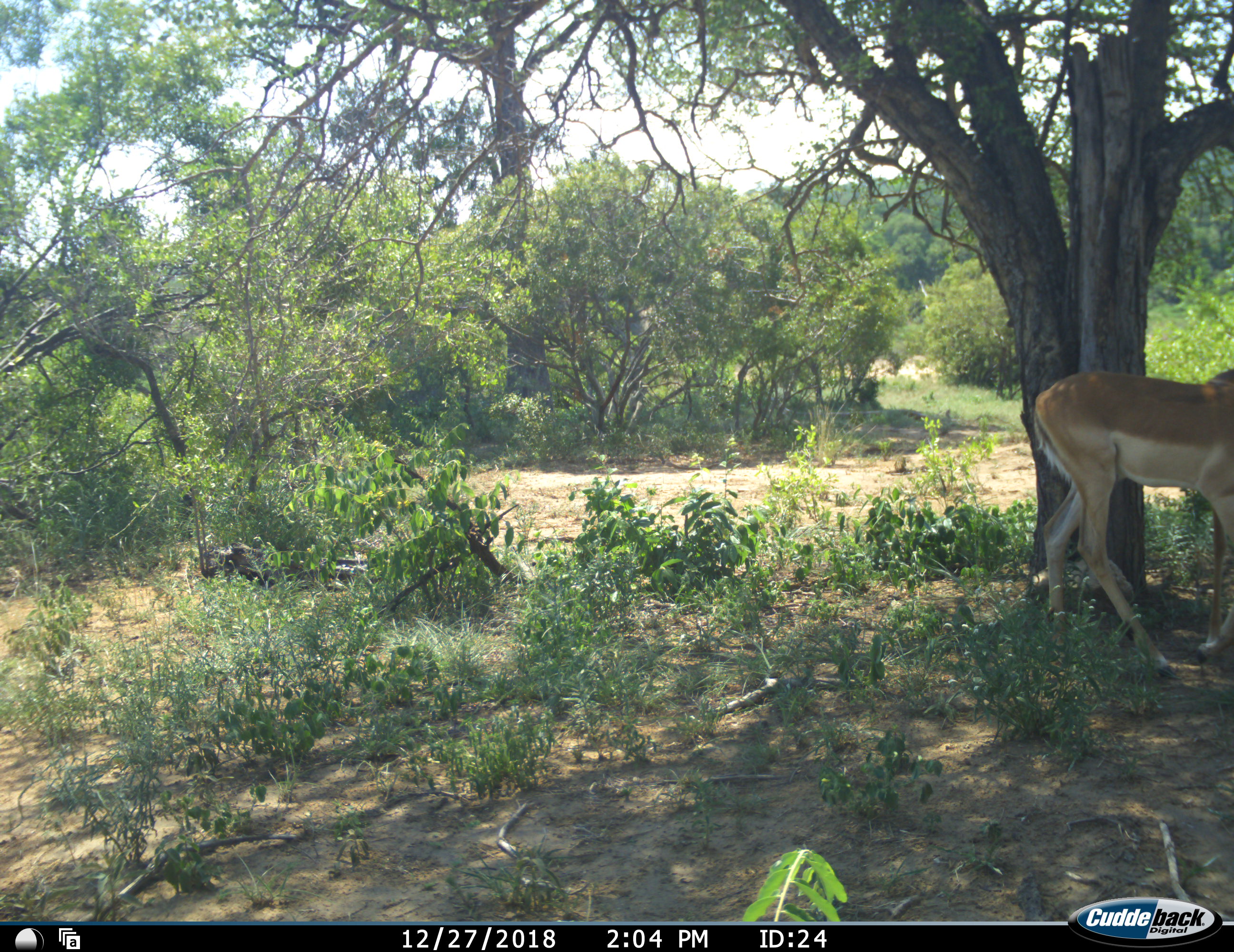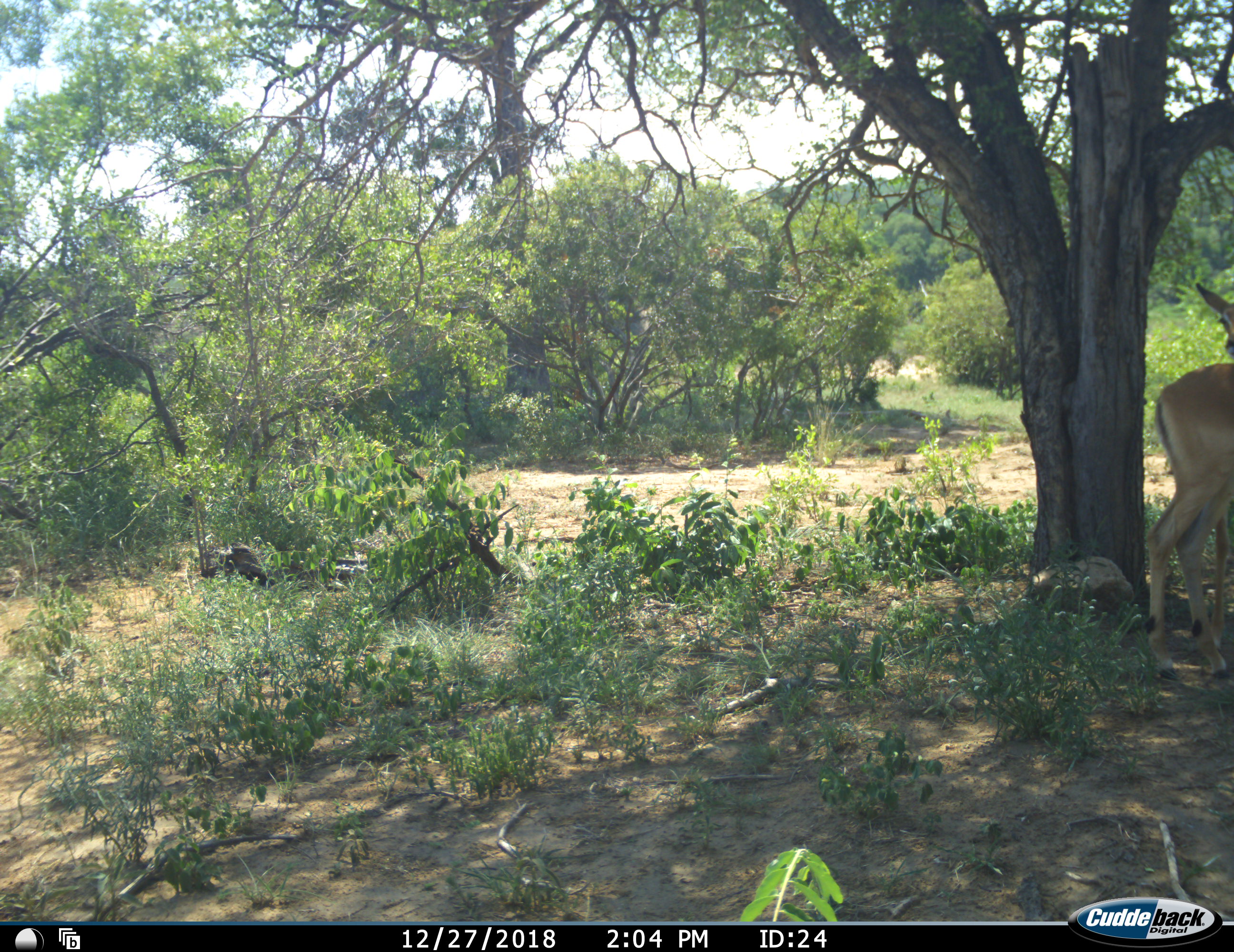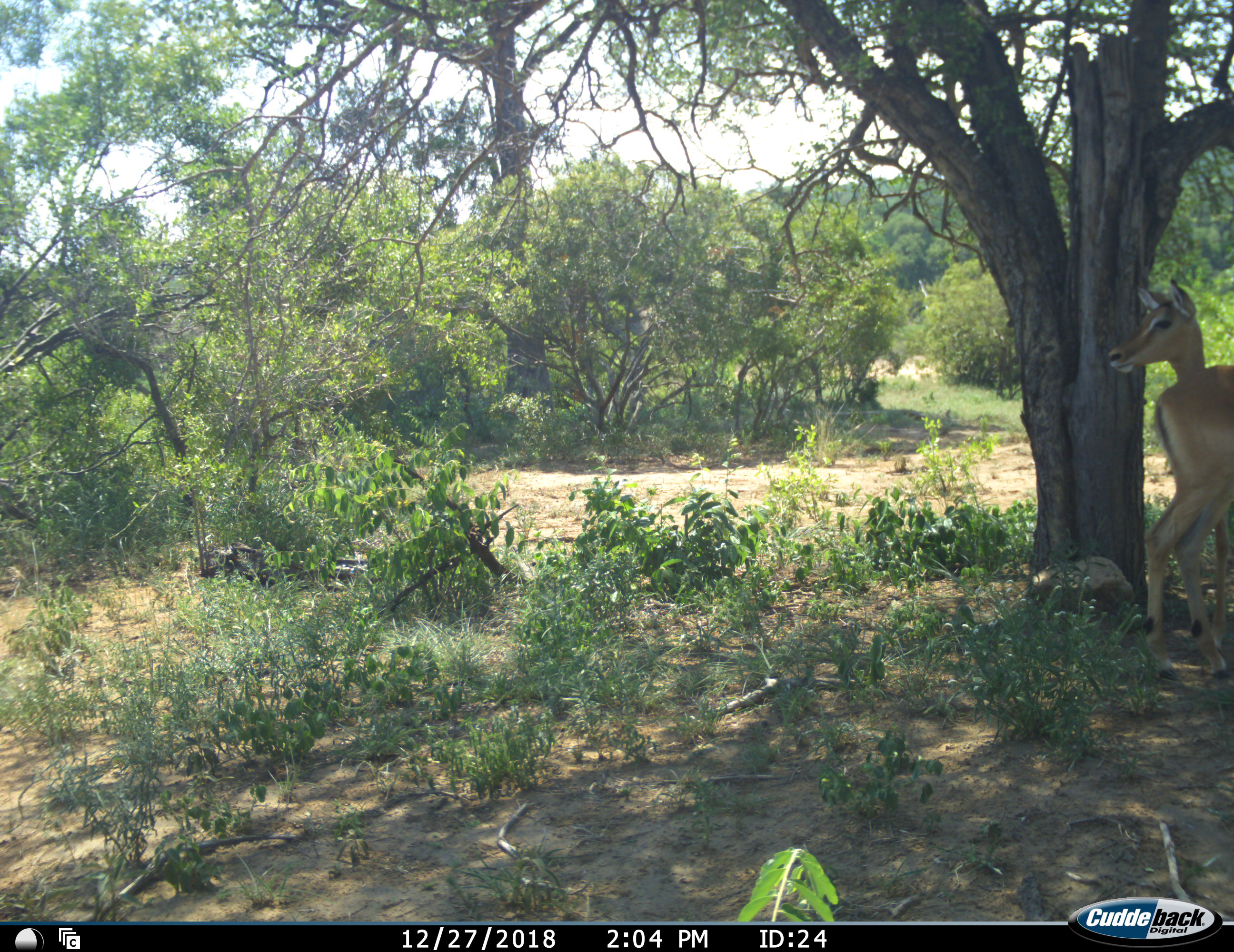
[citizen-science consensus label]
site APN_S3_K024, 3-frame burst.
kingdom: Animalia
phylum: Chordata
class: Mammalia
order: Artiodactyla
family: Bovidae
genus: Aepyceros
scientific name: Aepyceros melampus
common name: impala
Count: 1.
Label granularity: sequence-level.